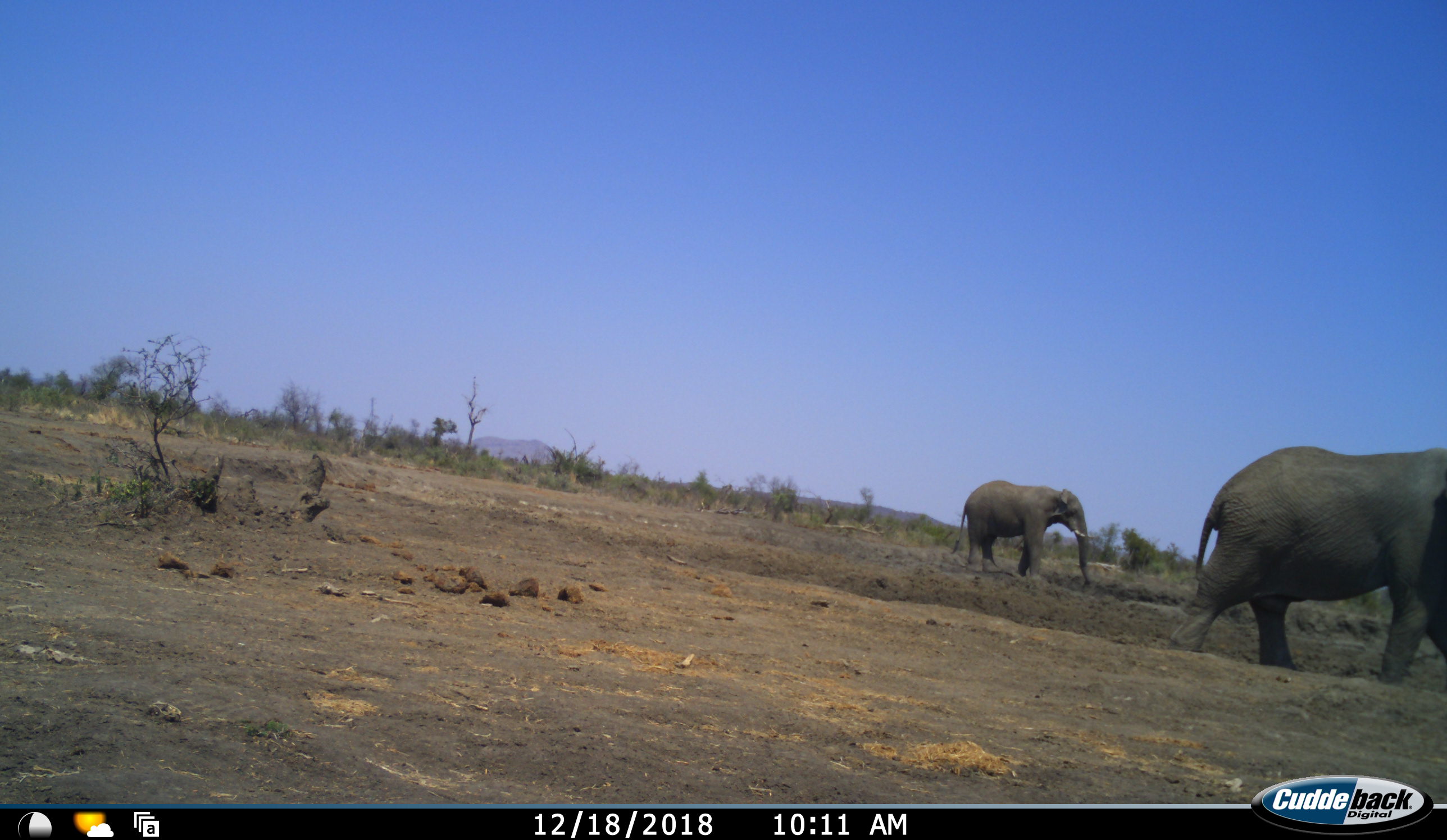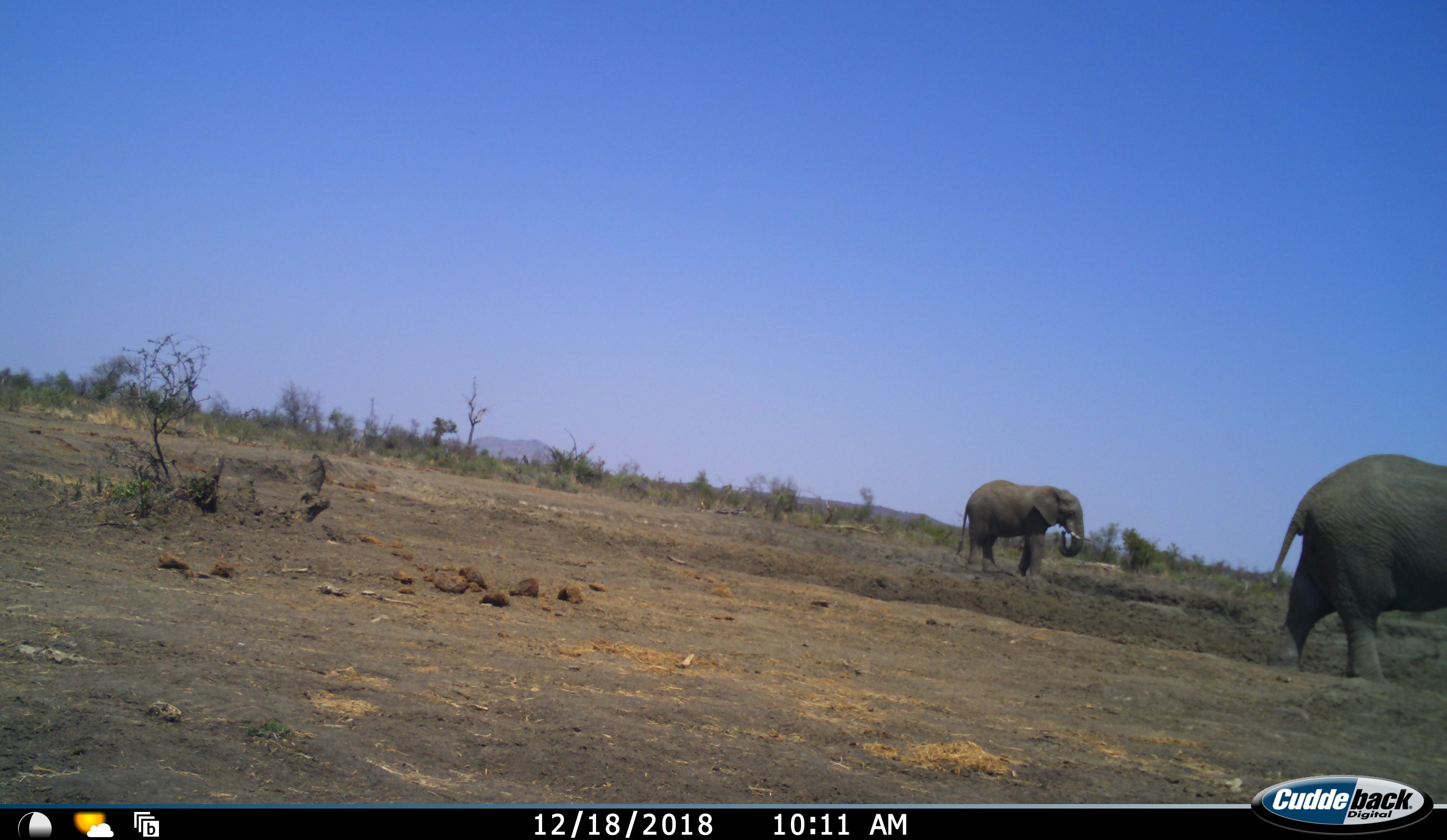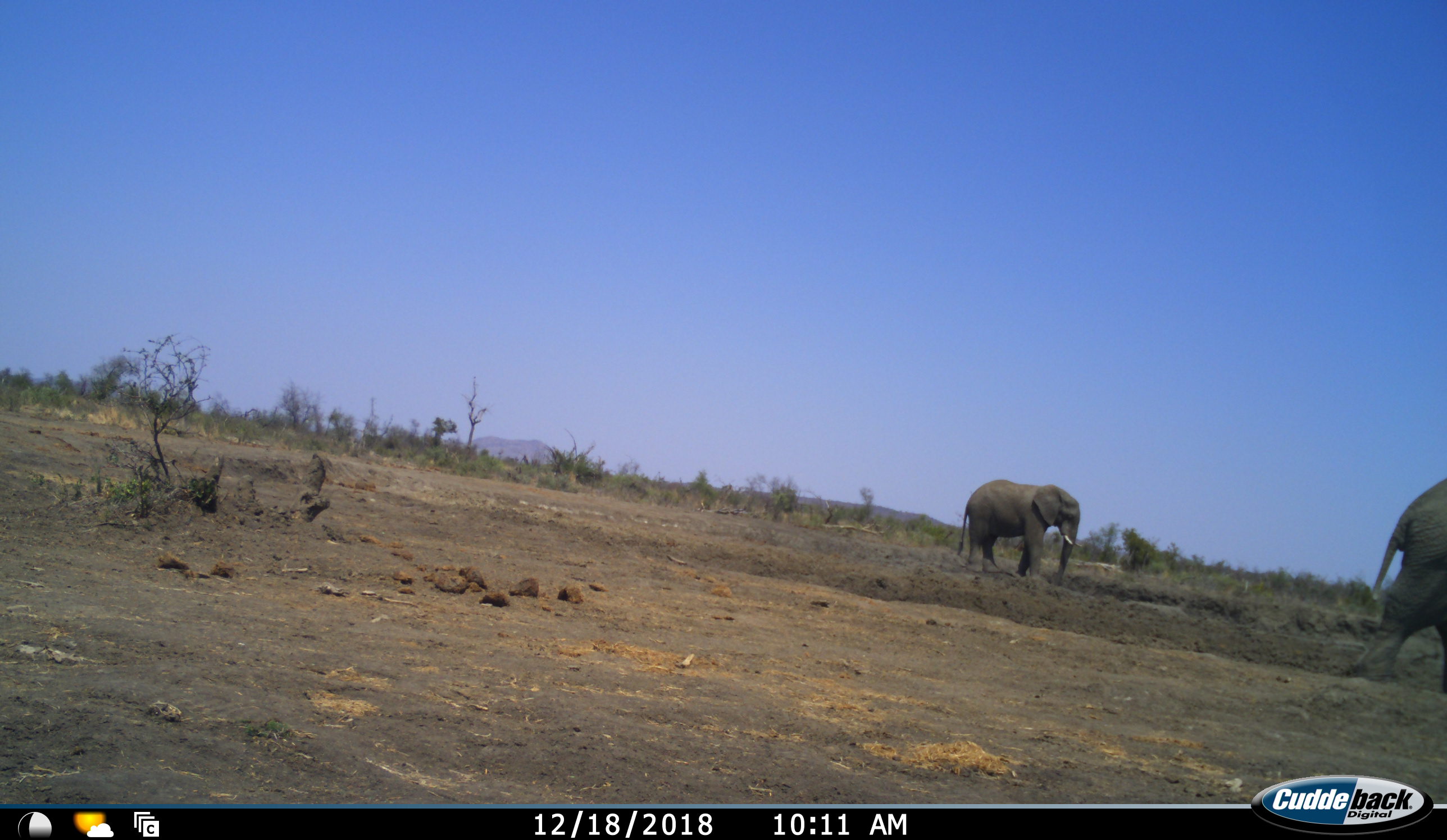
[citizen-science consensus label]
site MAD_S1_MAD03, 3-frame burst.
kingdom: Animalia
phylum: Chordata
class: Mammalia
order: Proboscidea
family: Elephantidae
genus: Loxodonta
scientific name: Loxodonta africana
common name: african bush elephant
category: elephant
Elephant (african bush elephant) (Loxodonta africana), count 2. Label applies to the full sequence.